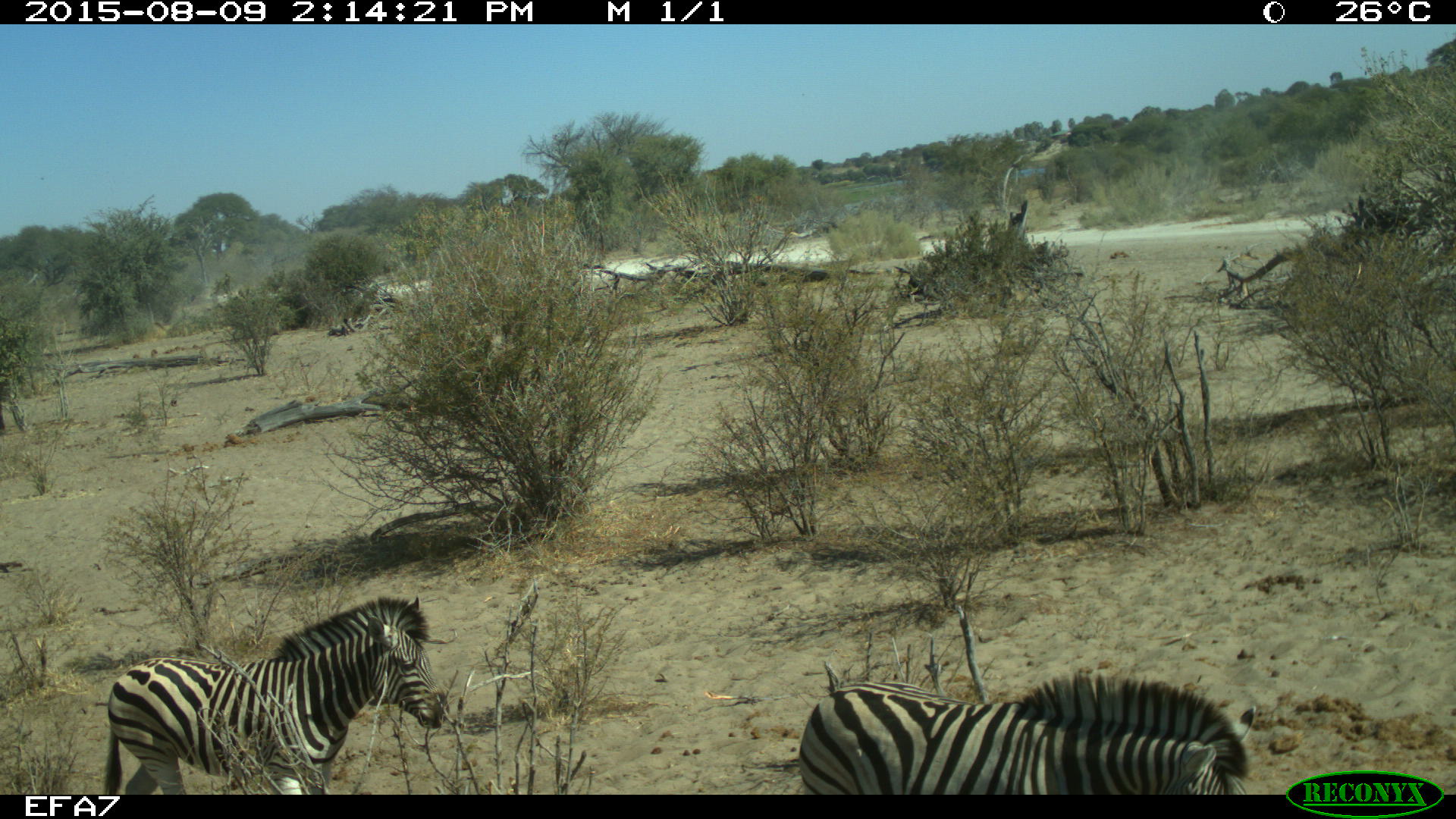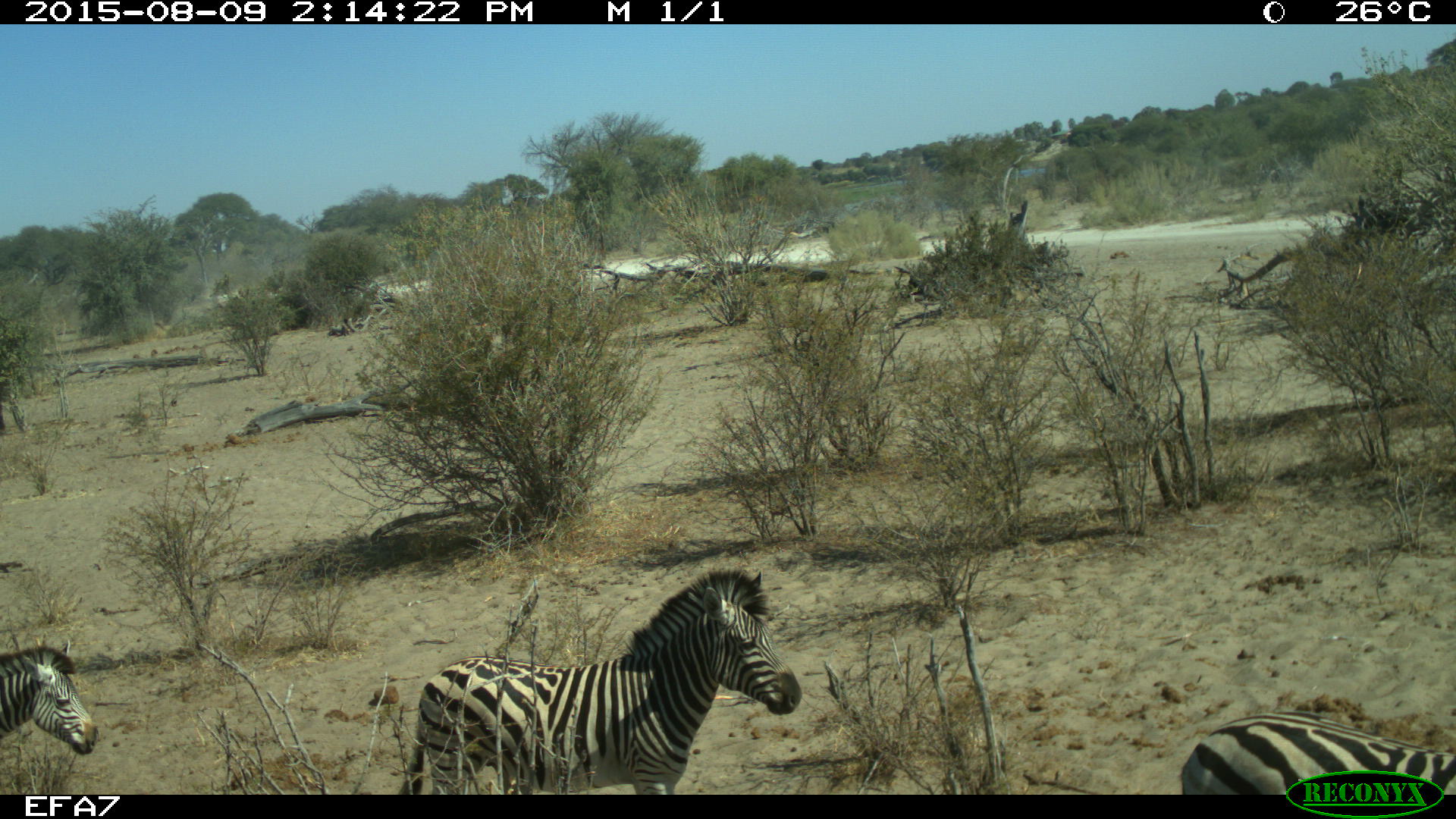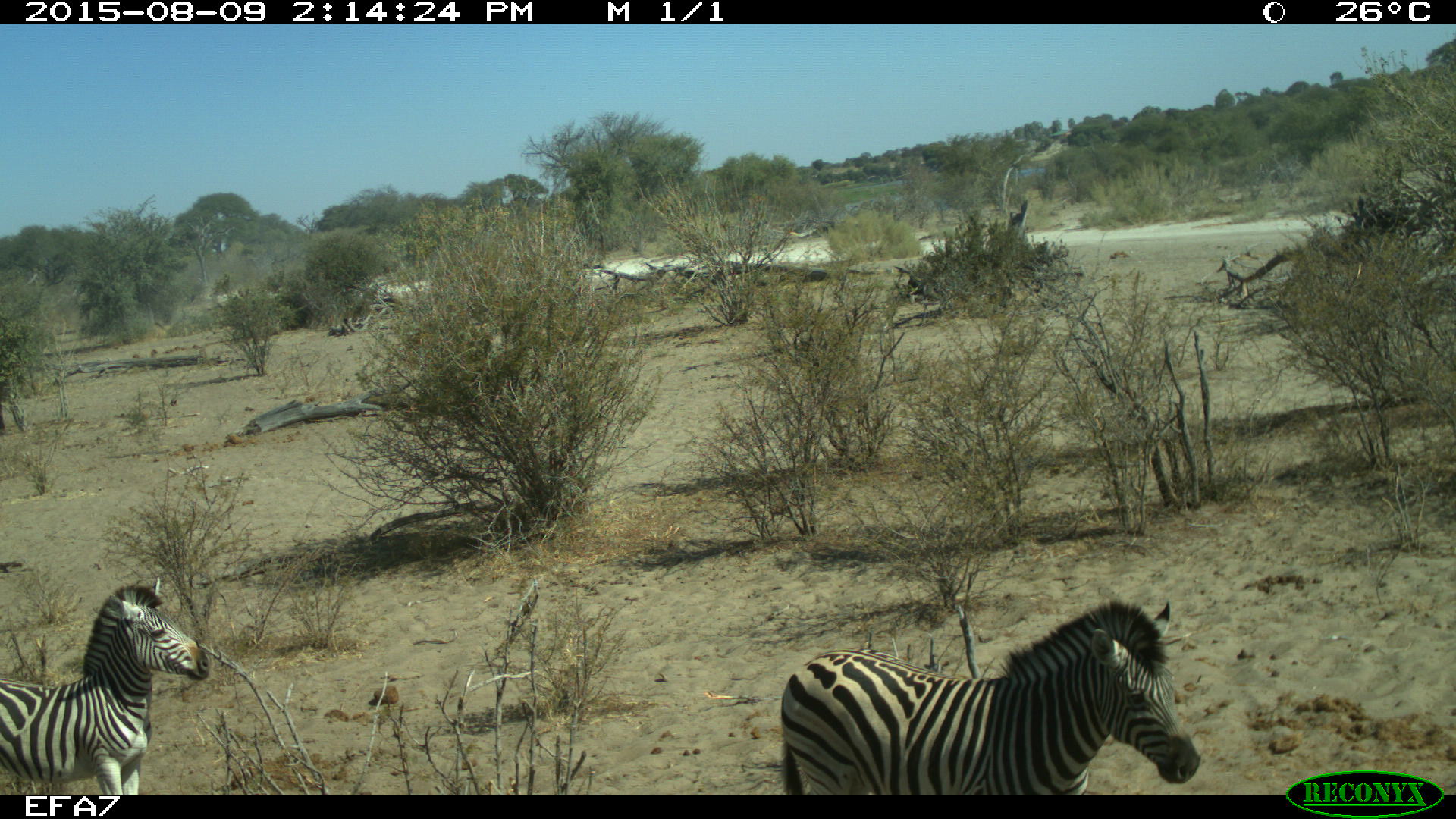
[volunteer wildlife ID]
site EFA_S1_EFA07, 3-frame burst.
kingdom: Animalia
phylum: Chordata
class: Mammalia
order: Perissodactyla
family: Equidae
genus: Equus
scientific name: Equus quagga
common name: plains zebra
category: zebraplains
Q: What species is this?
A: Zebraplains (plains zebra) (Equus quagga).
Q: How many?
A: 3.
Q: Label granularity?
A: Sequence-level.